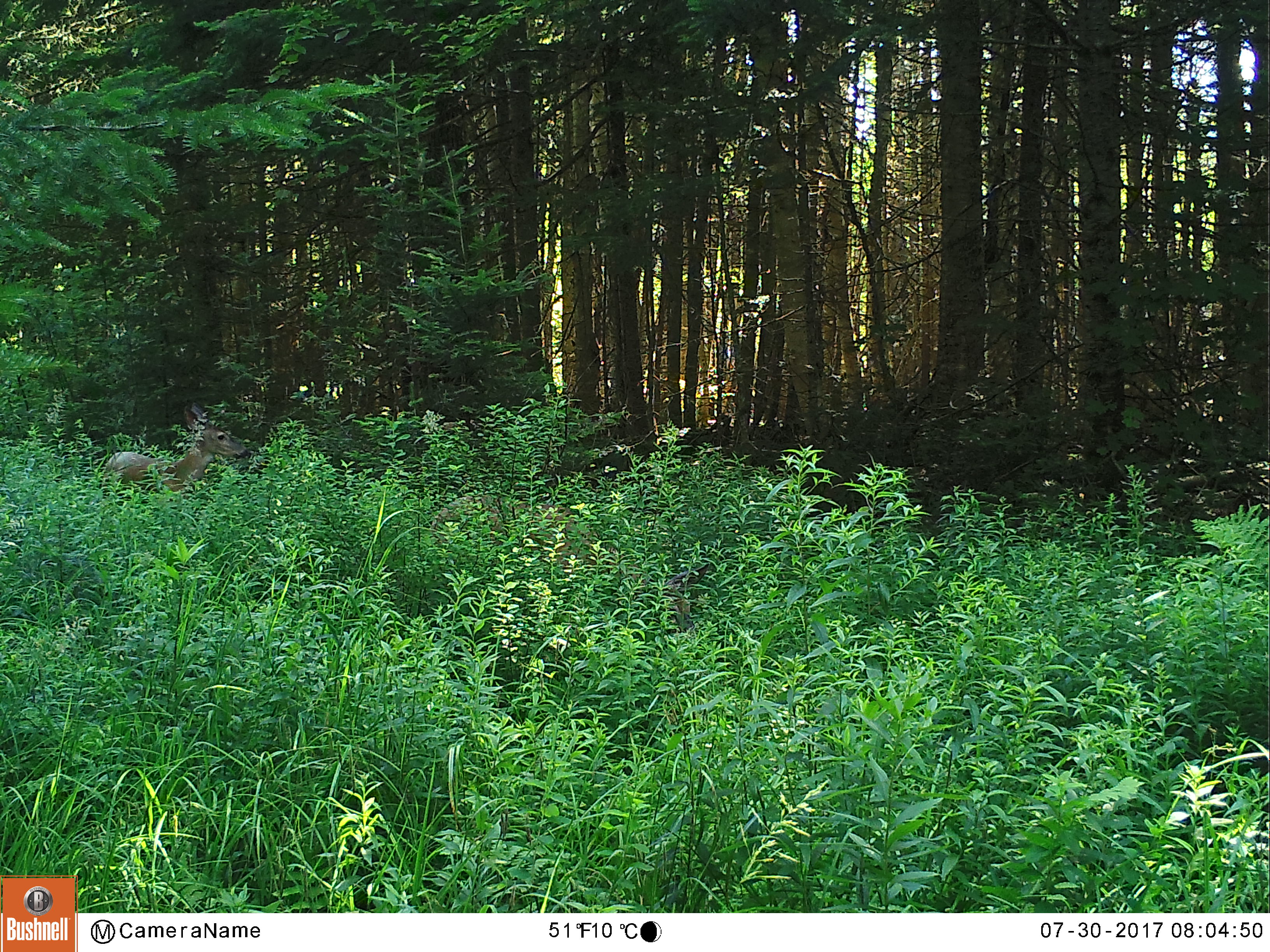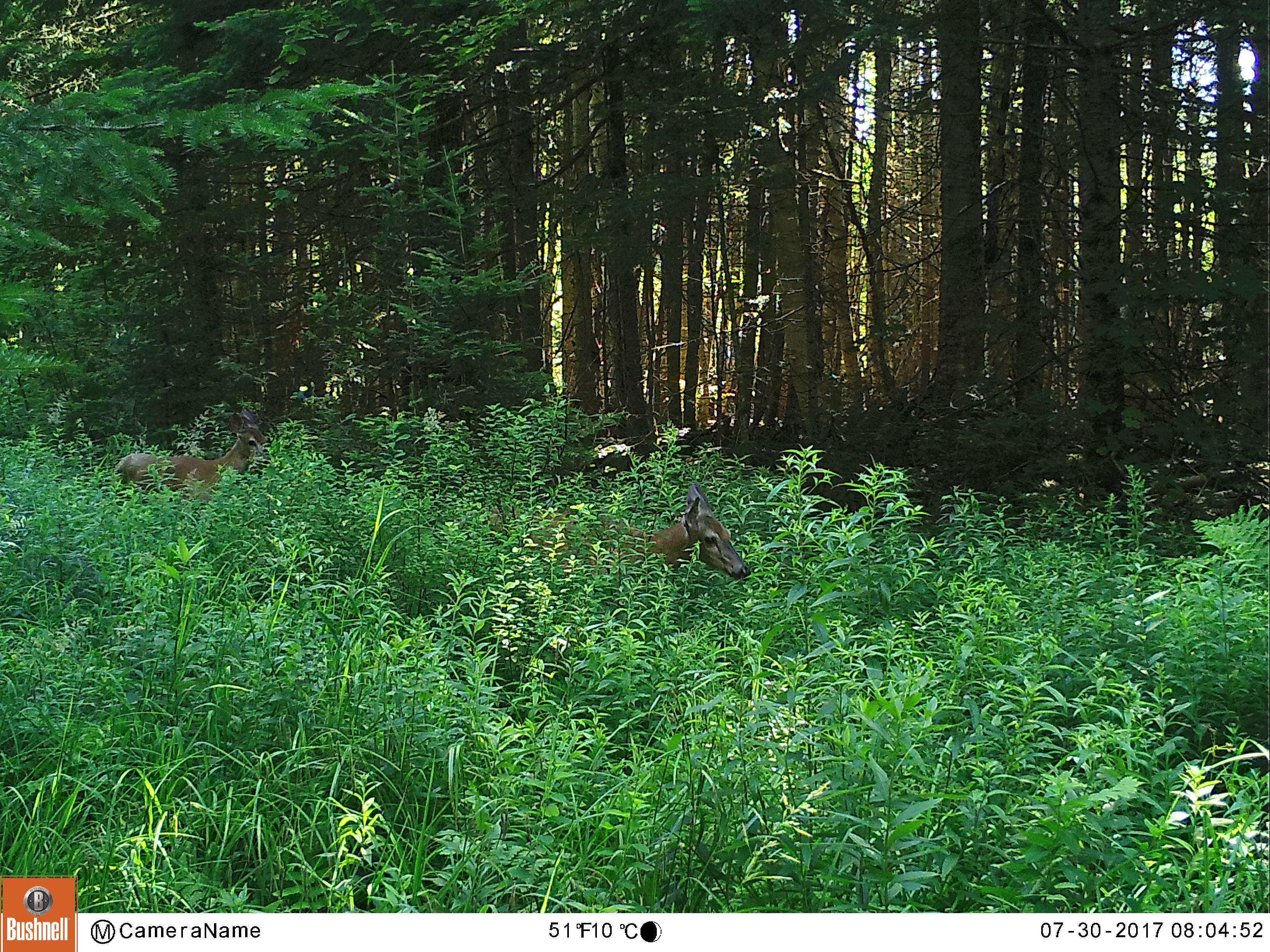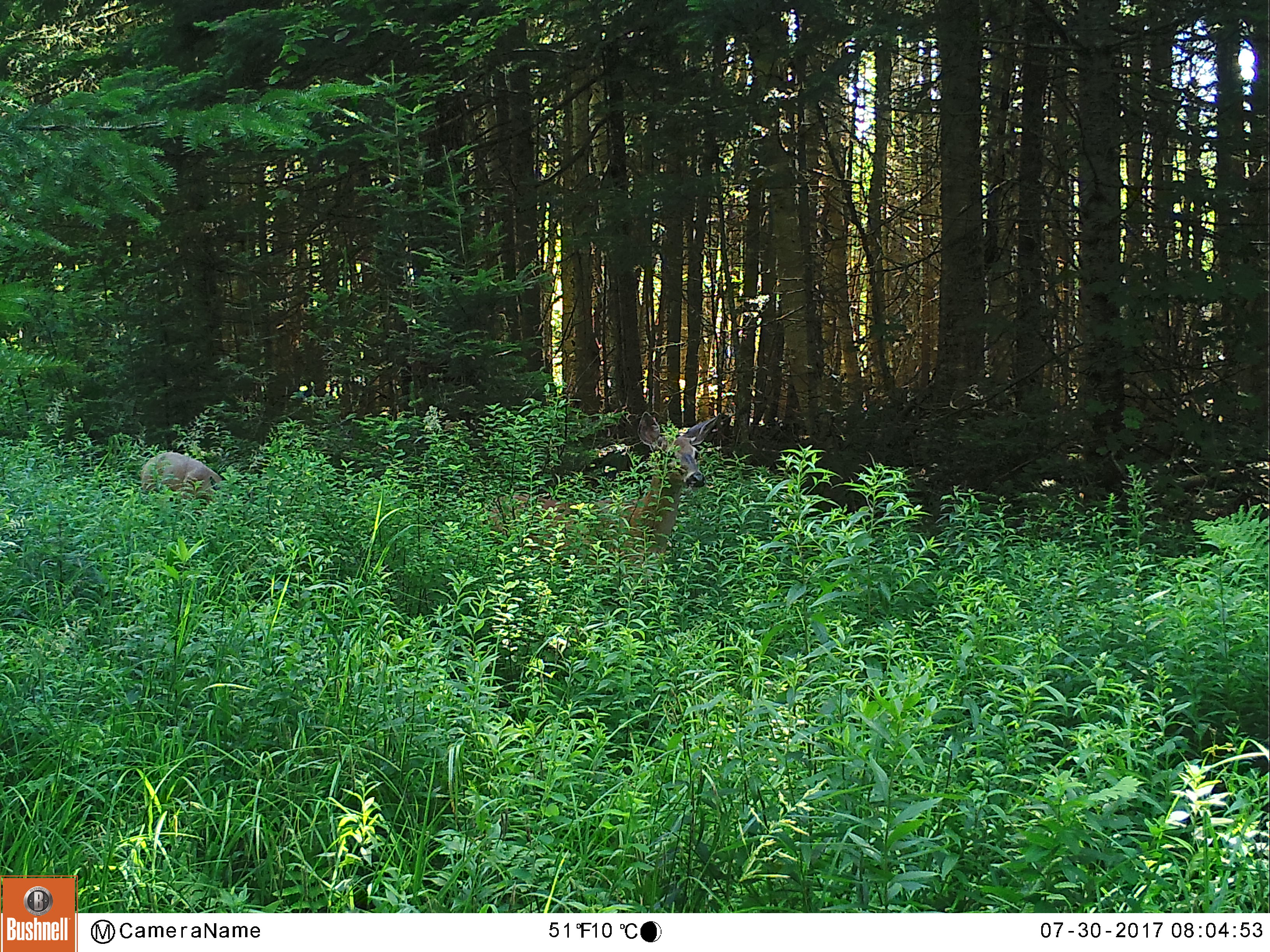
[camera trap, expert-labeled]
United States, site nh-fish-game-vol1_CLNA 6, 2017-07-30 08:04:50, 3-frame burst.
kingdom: Animalia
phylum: Chordata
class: Mammalia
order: Artiodactyla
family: Cervidae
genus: Odocoileus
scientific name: Odocoileus virginianus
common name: white-tailed deer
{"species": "white-tailed deer (Odocoileus virginianus)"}